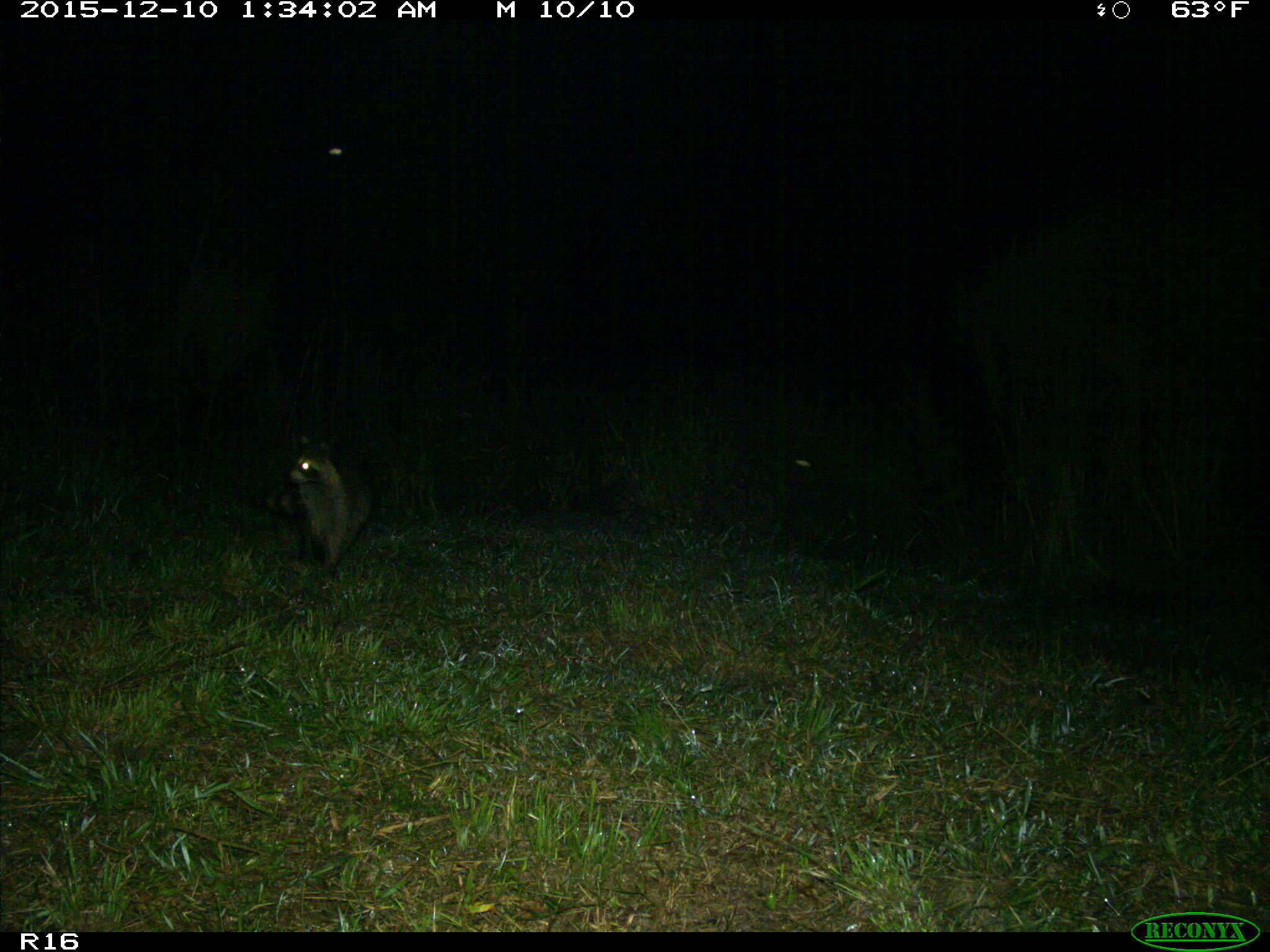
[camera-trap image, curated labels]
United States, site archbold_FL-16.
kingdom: Animalia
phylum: Chordata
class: Mammalia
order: Carnivora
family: Procyonidae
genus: Procyon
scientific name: Procyon lotor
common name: common raccoon